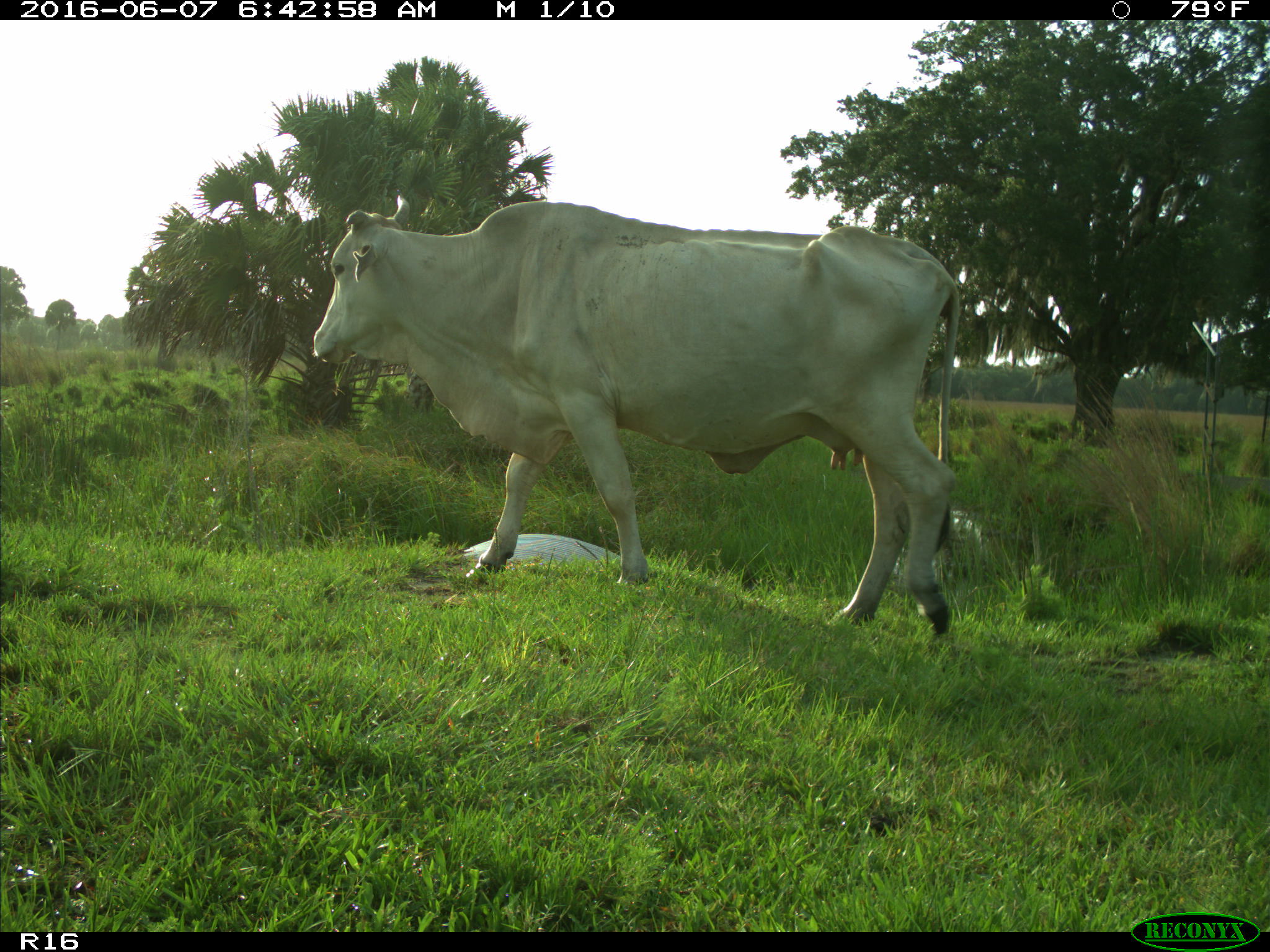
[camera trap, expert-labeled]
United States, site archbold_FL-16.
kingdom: Animalia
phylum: Chordata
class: Mammalia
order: Artiodactyla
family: Bovidae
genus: Bos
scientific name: Bos taurus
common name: domestic cow